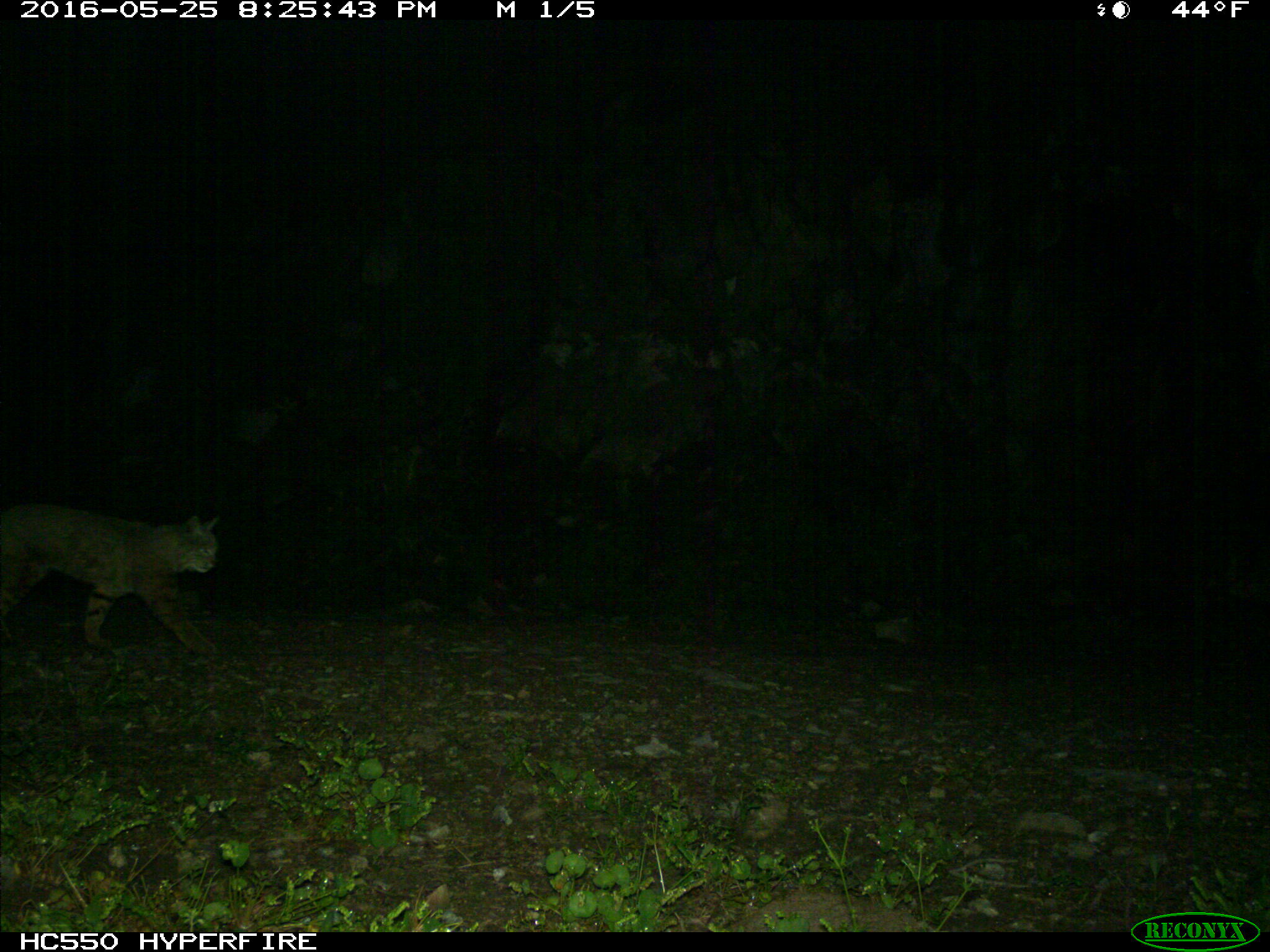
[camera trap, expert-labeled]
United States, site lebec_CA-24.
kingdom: Animalia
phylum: Chordata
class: Mammalia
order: Carnivora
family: Felidae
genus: Lynx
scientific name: Lynx rufus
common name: bobcat